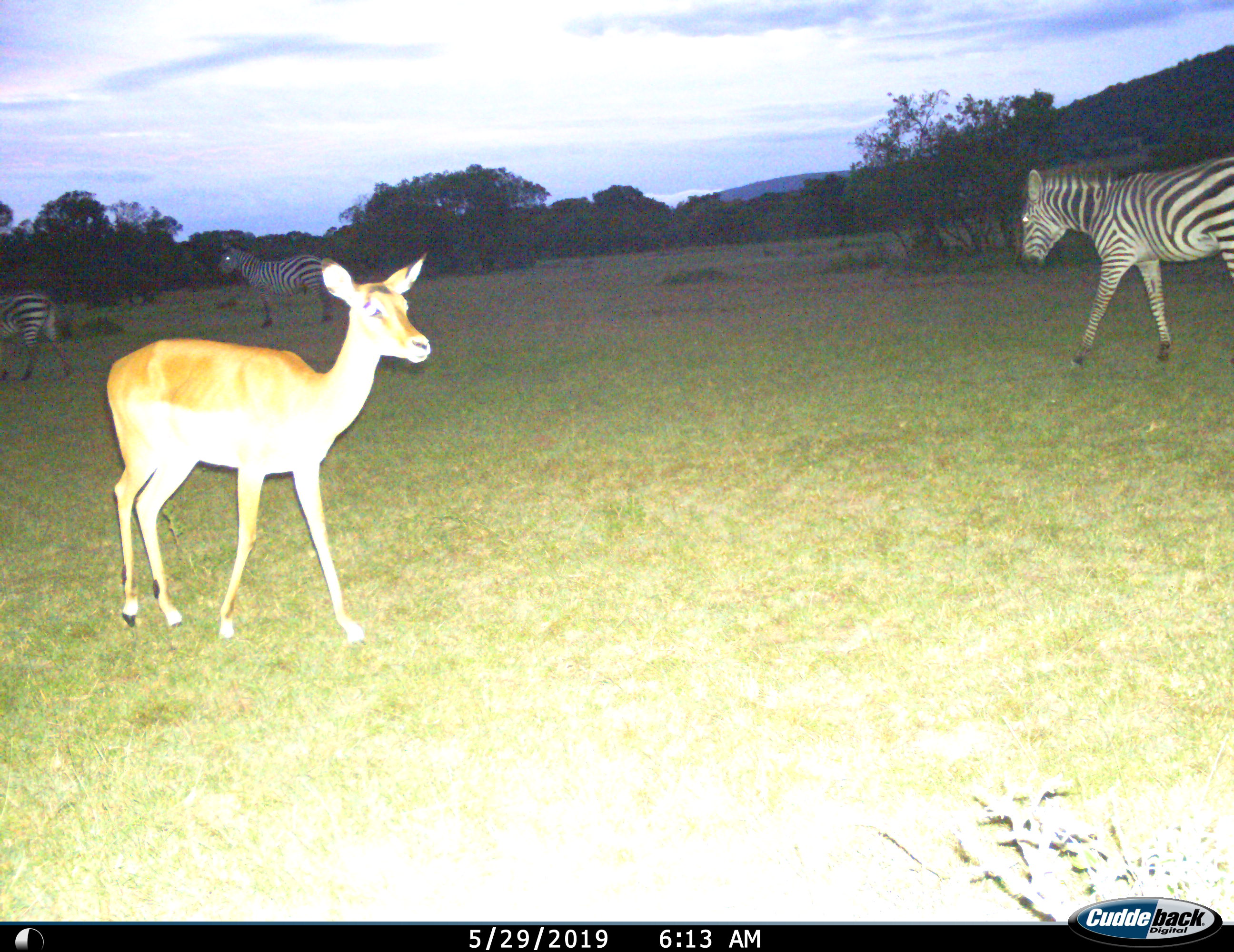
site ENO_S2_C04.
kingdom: Animalia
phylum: Chordata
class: Mammalia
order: Artiodactyla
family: Bovidae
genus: Aepyceros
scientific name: Aepyceros melampus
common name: impala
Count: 1.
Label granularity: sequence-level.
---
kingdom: Animalia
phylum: Chordata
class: Mammalia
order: Perissodactyla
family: Equidae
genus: Equus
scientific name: Equus quagga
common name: plains zebra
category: zebraplains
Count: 3.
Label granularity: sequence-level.